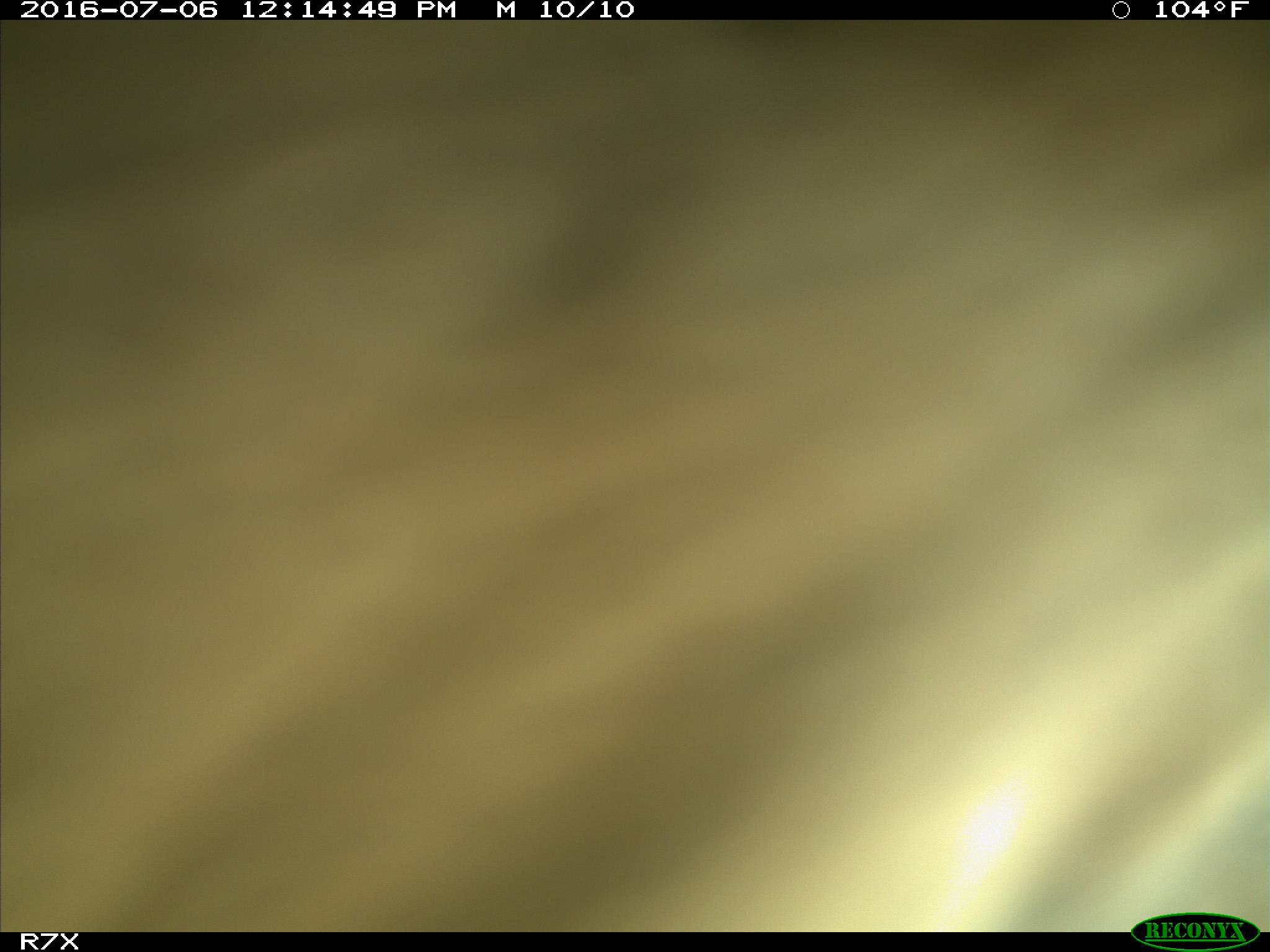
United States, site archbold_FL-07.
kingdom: Animalia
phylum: Chordata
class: Mammalia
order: Artiodactyla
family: Bovidae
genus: Bos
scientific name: Bos taurus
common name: domestic cow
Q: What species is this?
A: Bos taurus (domestic cow).